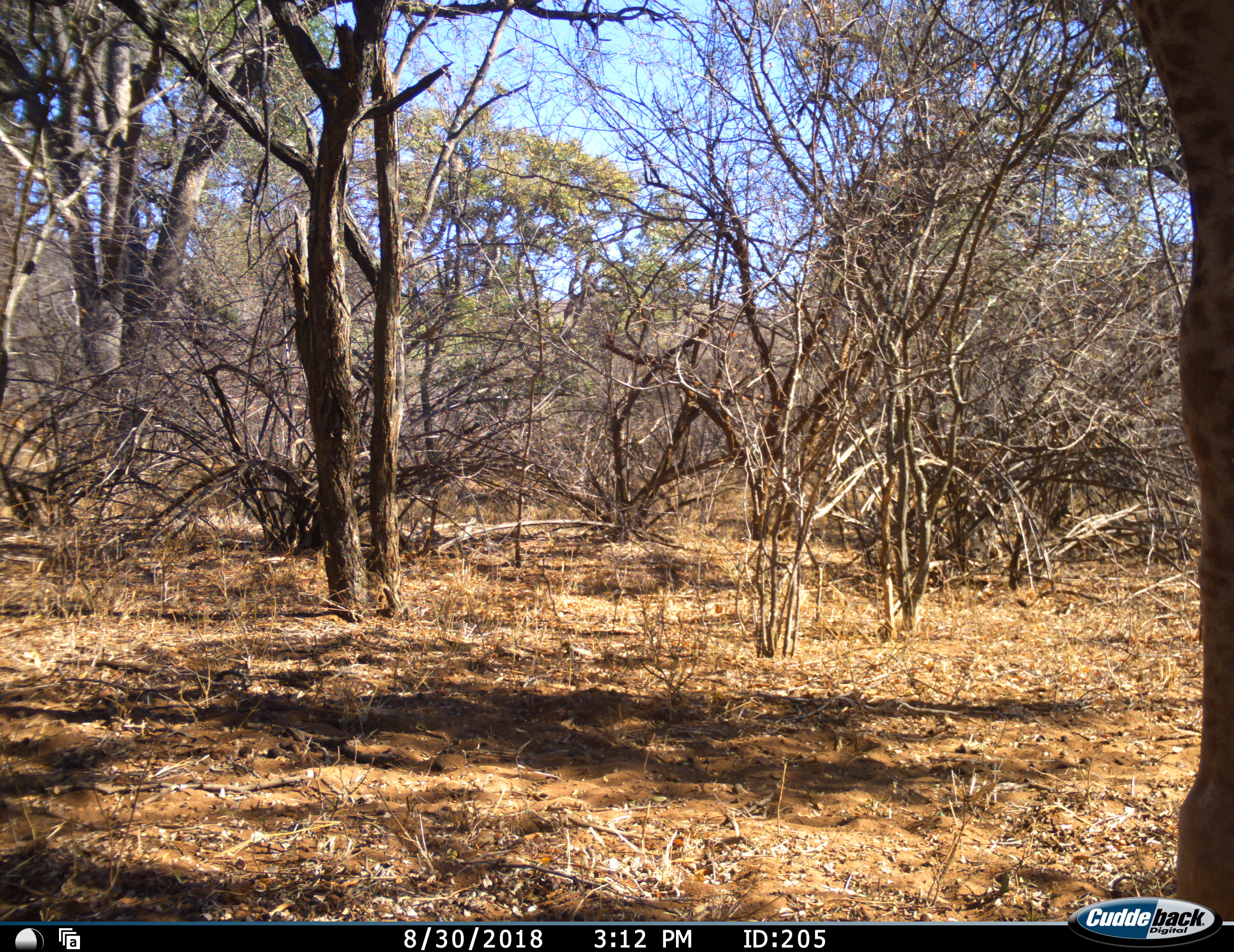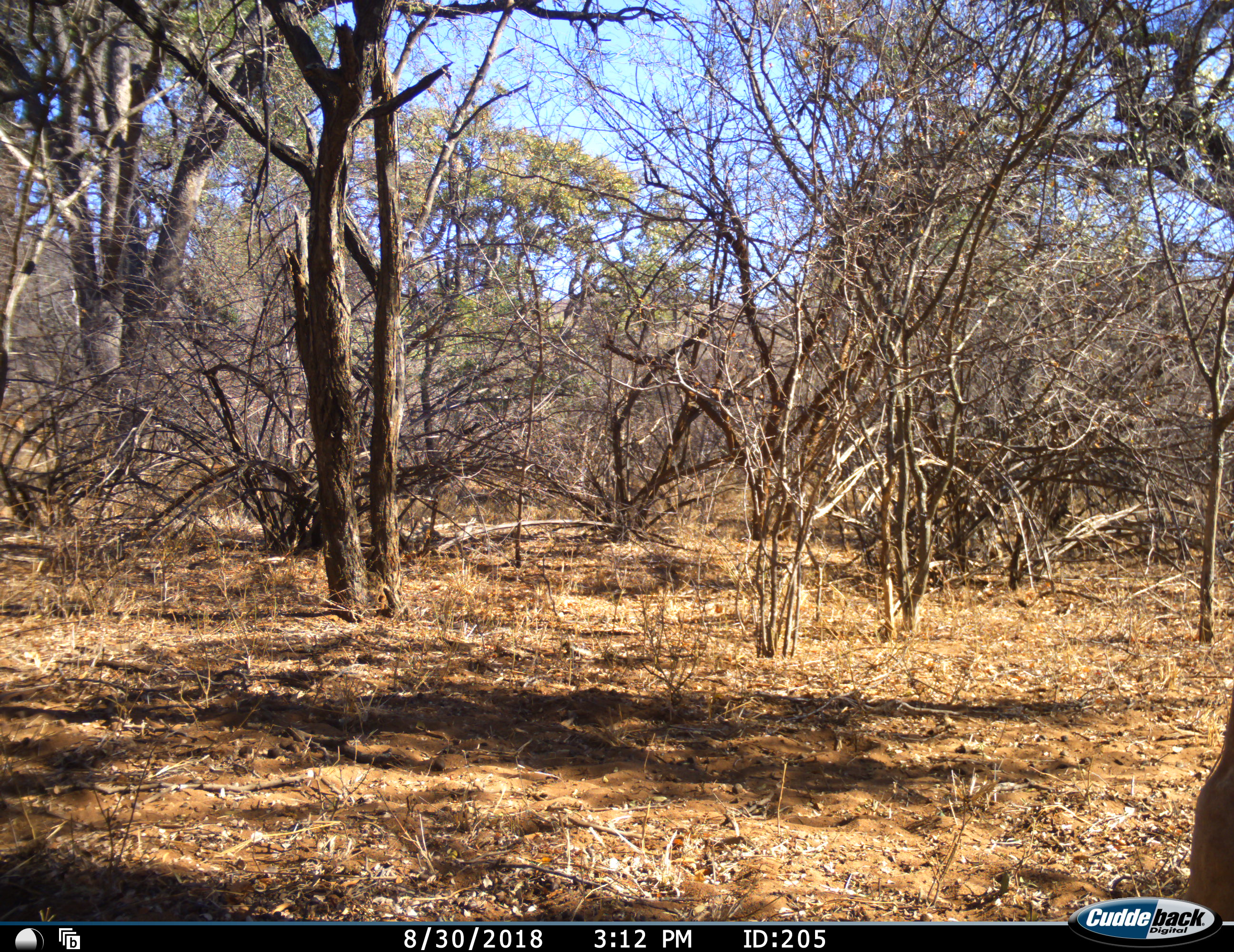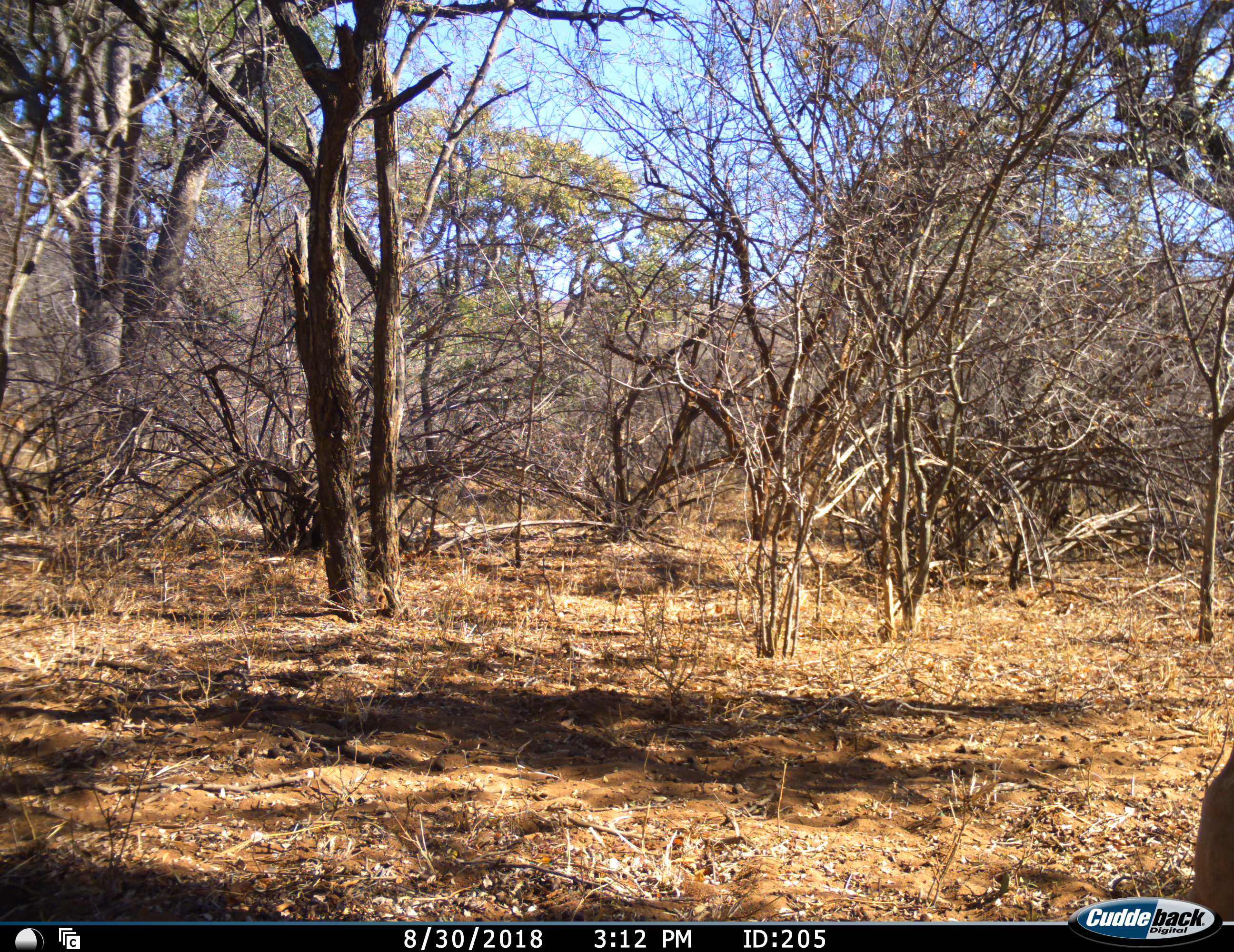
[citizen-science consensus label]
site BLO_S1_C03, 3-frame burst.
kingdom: Animalia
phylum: Chordata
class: Mammalia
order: Artiodactyla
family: Giraffidae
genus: Giraffa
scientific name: Giraffa camelopardalis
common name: giraffe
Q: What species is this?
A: Giraffe (Giraffa camelopardalis).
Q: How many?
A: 1.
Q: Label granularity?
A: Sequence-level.